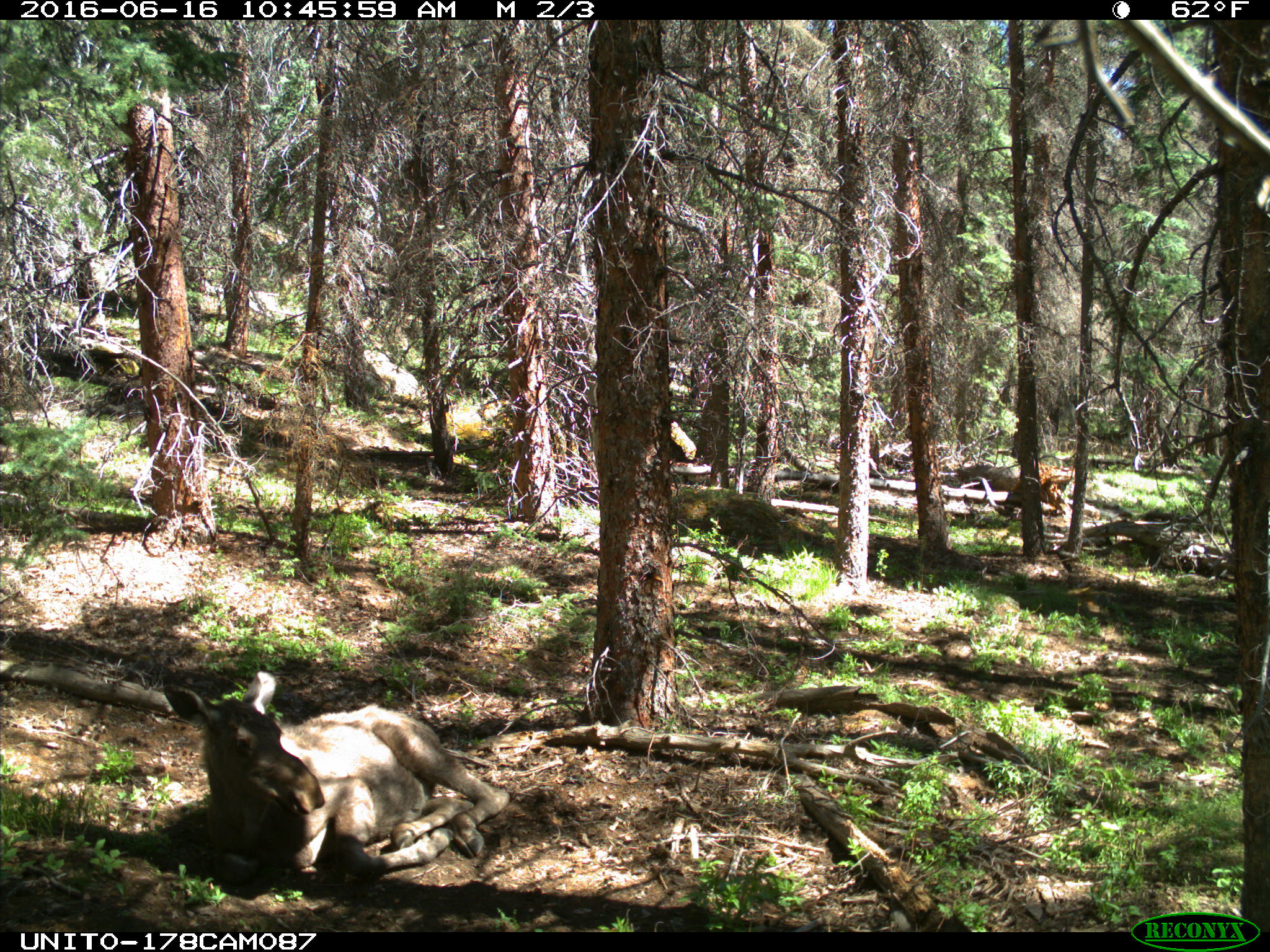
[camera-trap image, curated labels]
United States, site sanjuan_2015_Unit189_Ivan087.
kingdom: Animalia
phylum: Chordata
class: Mammalia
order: Artiodactyla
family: Cervidae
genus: Alces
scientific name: Alces alces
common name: moose